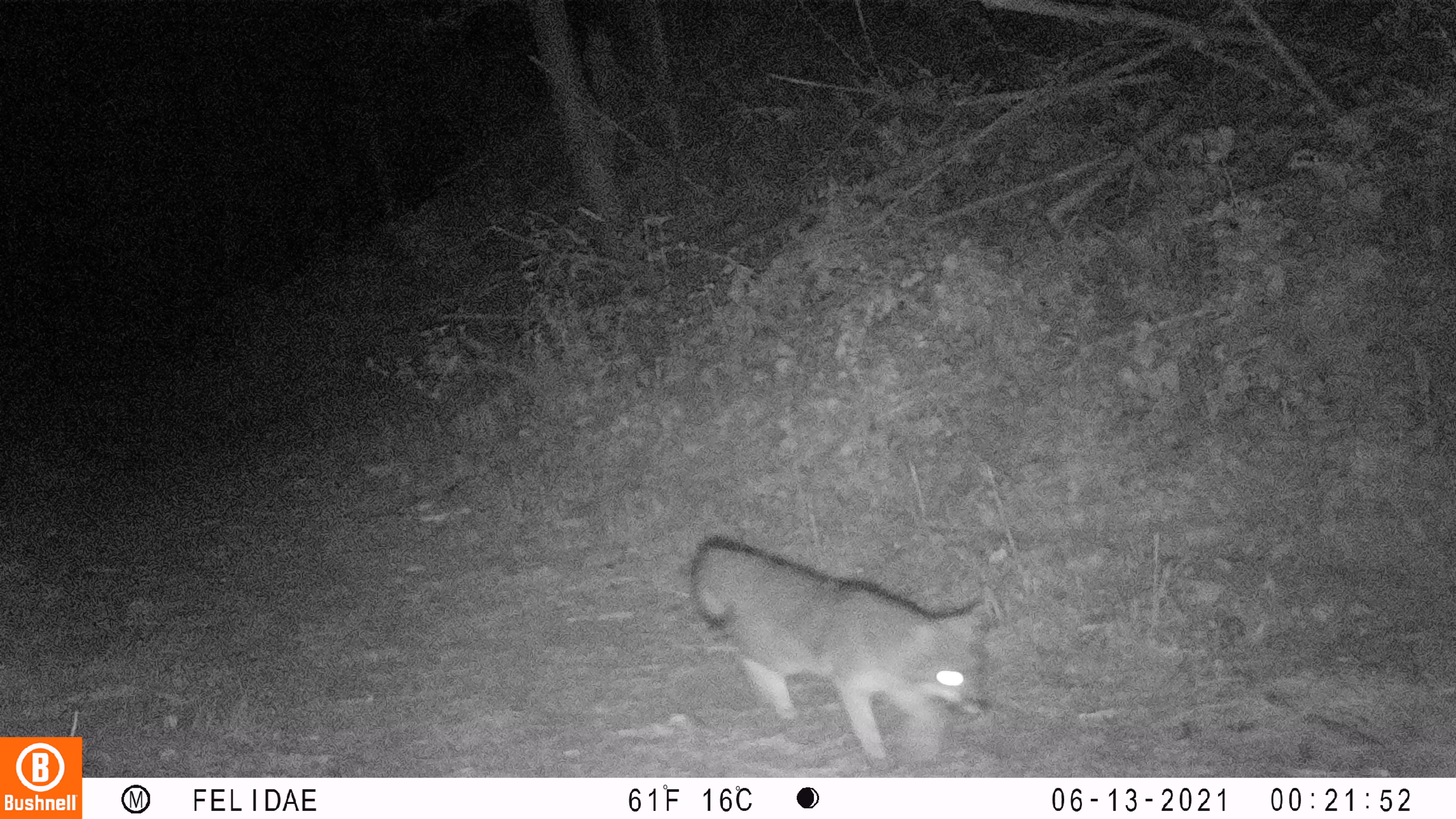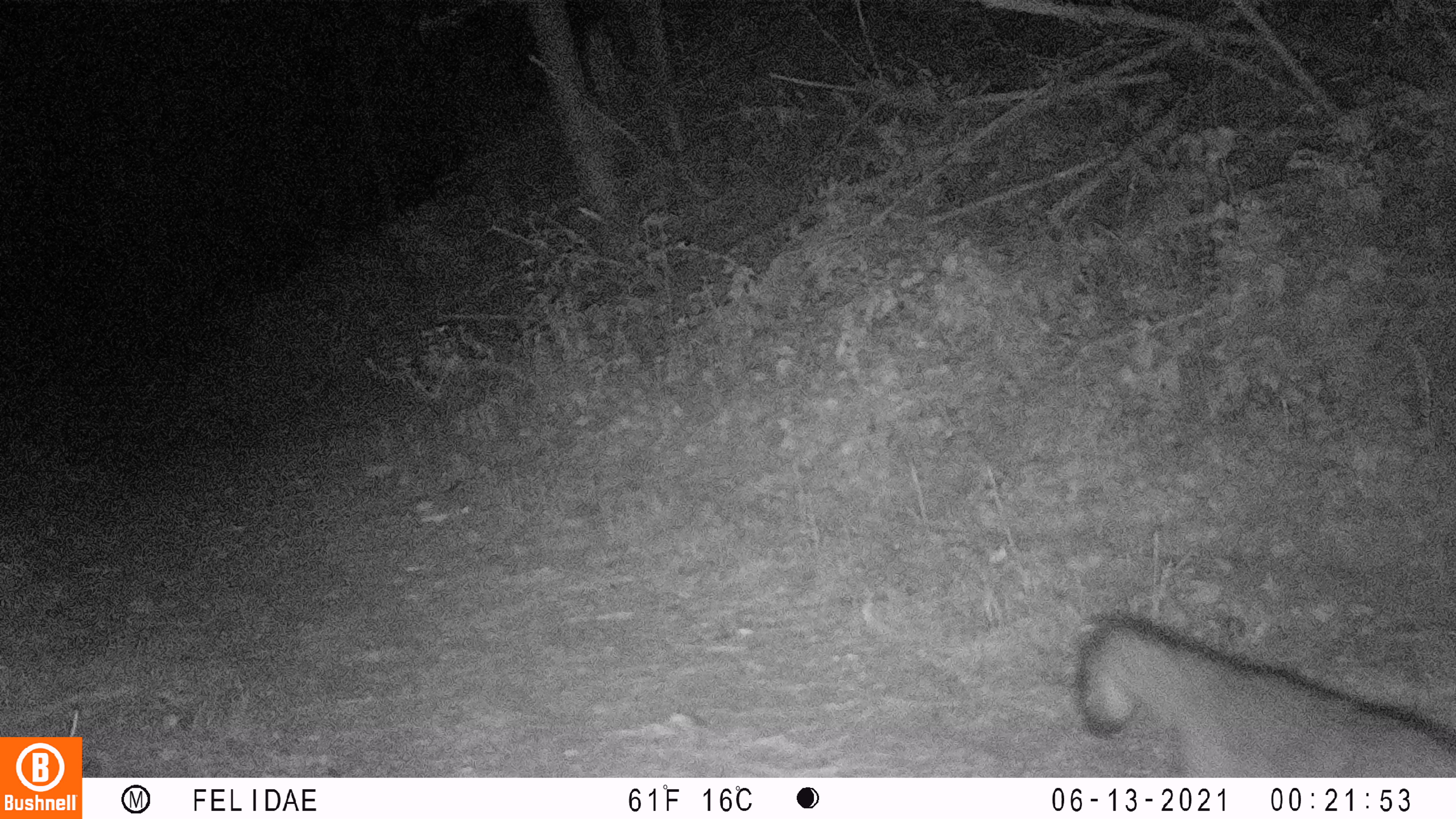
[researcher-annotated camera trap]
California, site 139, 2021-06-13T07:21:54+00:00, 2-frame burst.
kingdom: Animalia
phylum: Chordata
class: Mammalia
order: Carnivora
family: Canidae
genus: Urocyon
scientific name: Urocyon cinereoargenteus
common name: gray fox